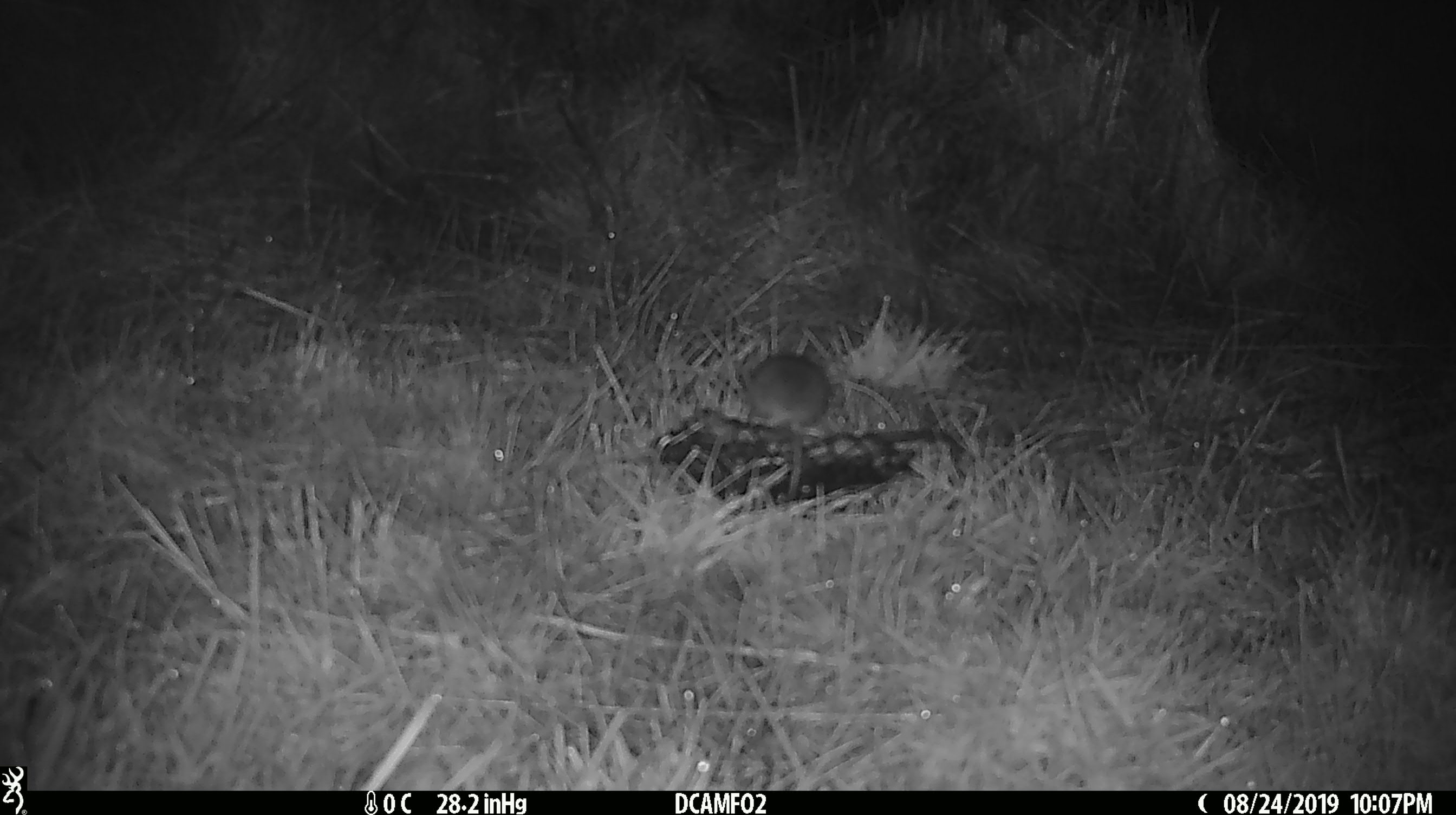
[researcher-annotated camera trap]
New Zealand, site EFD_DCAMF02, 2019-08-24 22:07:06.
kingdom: Animalia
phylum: Chordata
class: Mammalia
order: Rodentia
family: Muridae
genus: Mus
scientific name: Mus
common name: mouse